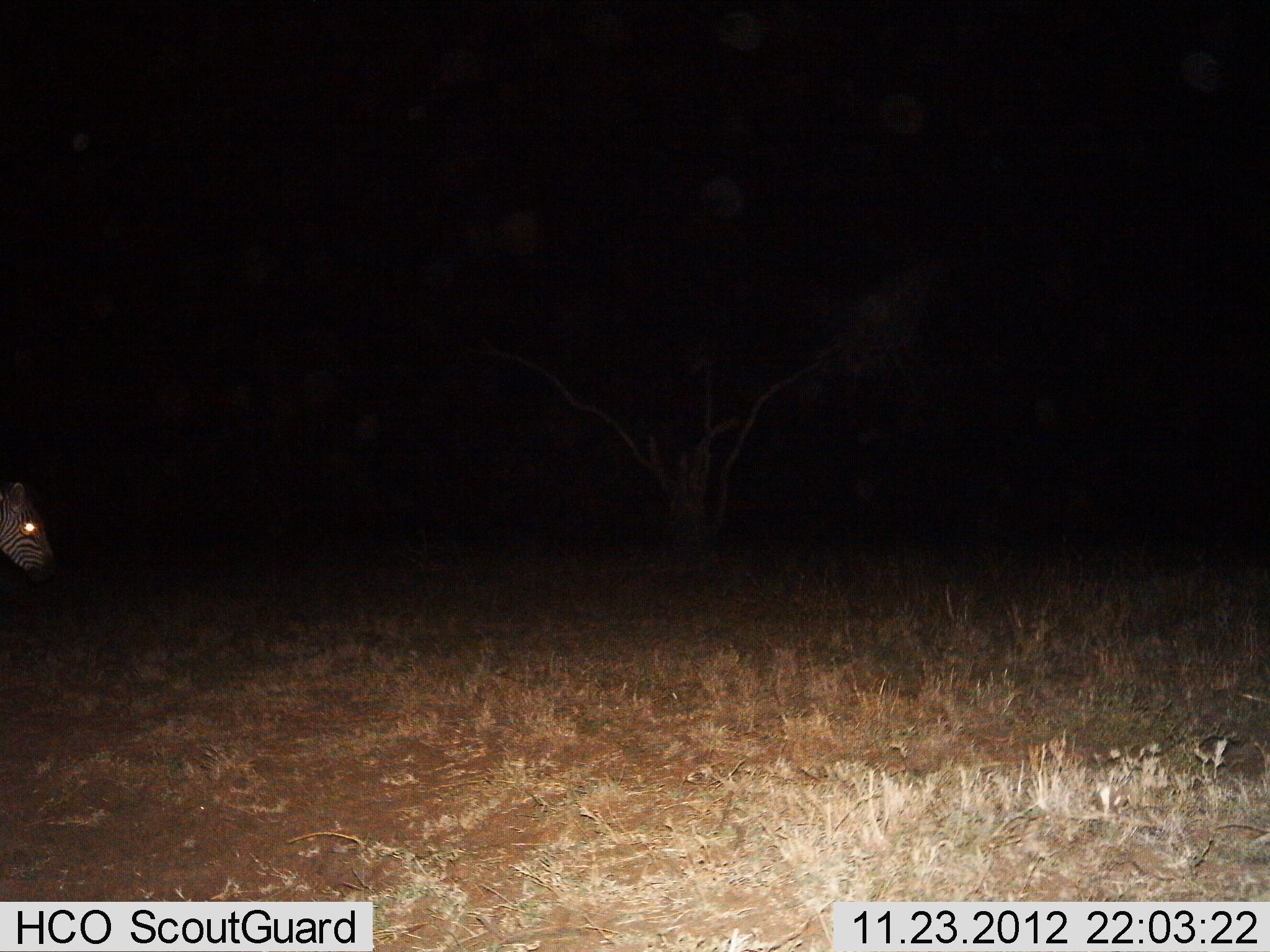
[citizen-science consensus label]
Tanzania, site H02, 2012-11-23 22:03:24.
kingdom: Animalia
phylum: Chordata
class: Mammalia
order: Perissodactyla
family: Equidae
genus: Equus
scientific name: Equus quagga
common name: plains zebra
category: zebra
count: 1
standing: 81%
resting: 3%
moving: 22%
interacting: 0%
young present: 3%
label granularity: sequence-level